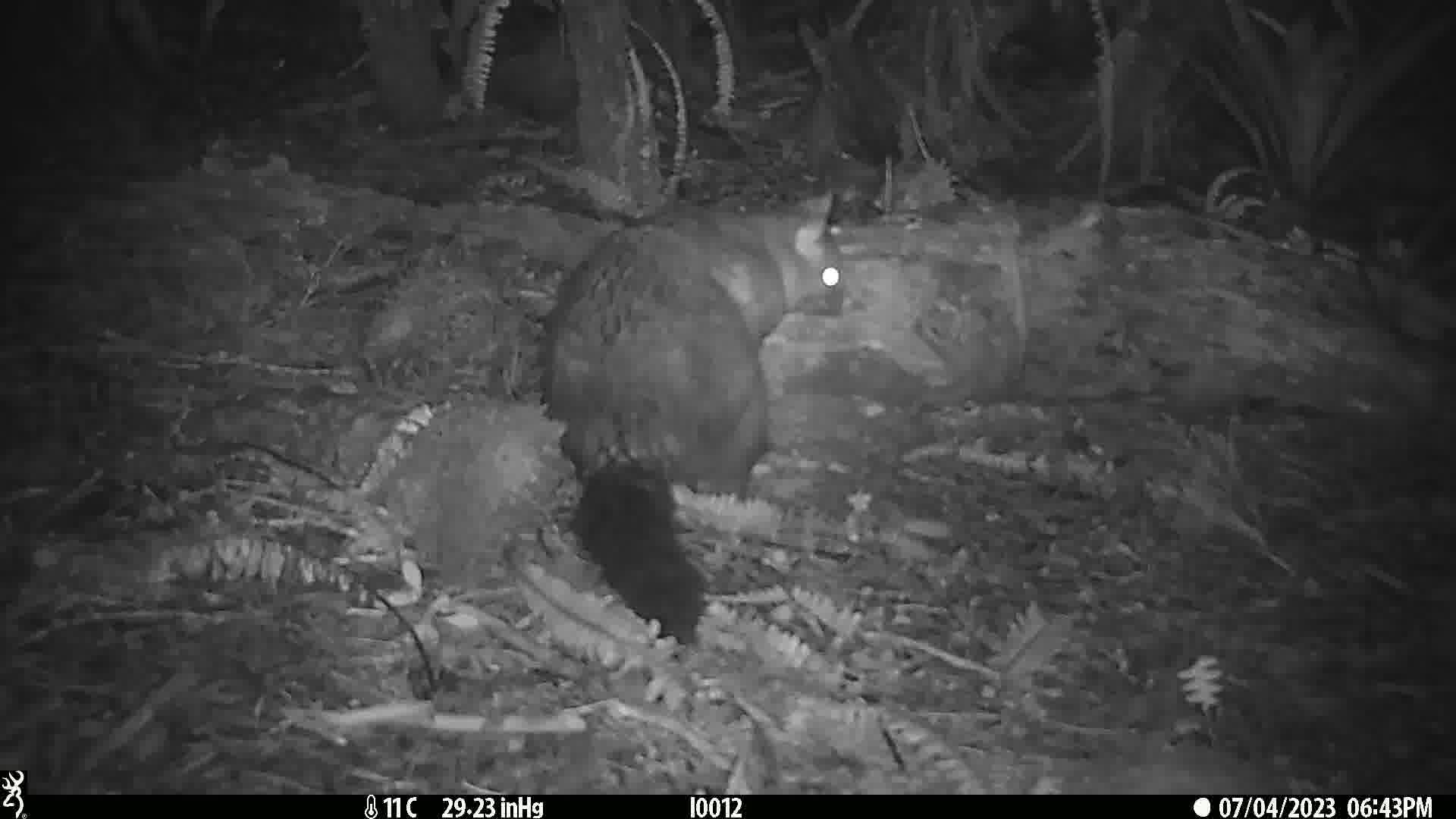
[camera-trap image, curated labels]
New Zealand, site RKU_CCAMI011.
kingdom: Animalia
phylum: Chordata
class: Mammalia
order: Diprotodontia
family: Phalangeridae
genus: Trichosurus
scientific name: Trichosurus vulpecula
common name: common brushtail possum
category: possum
Possum (common brushtail possum) (Trichosurus vulpecula).